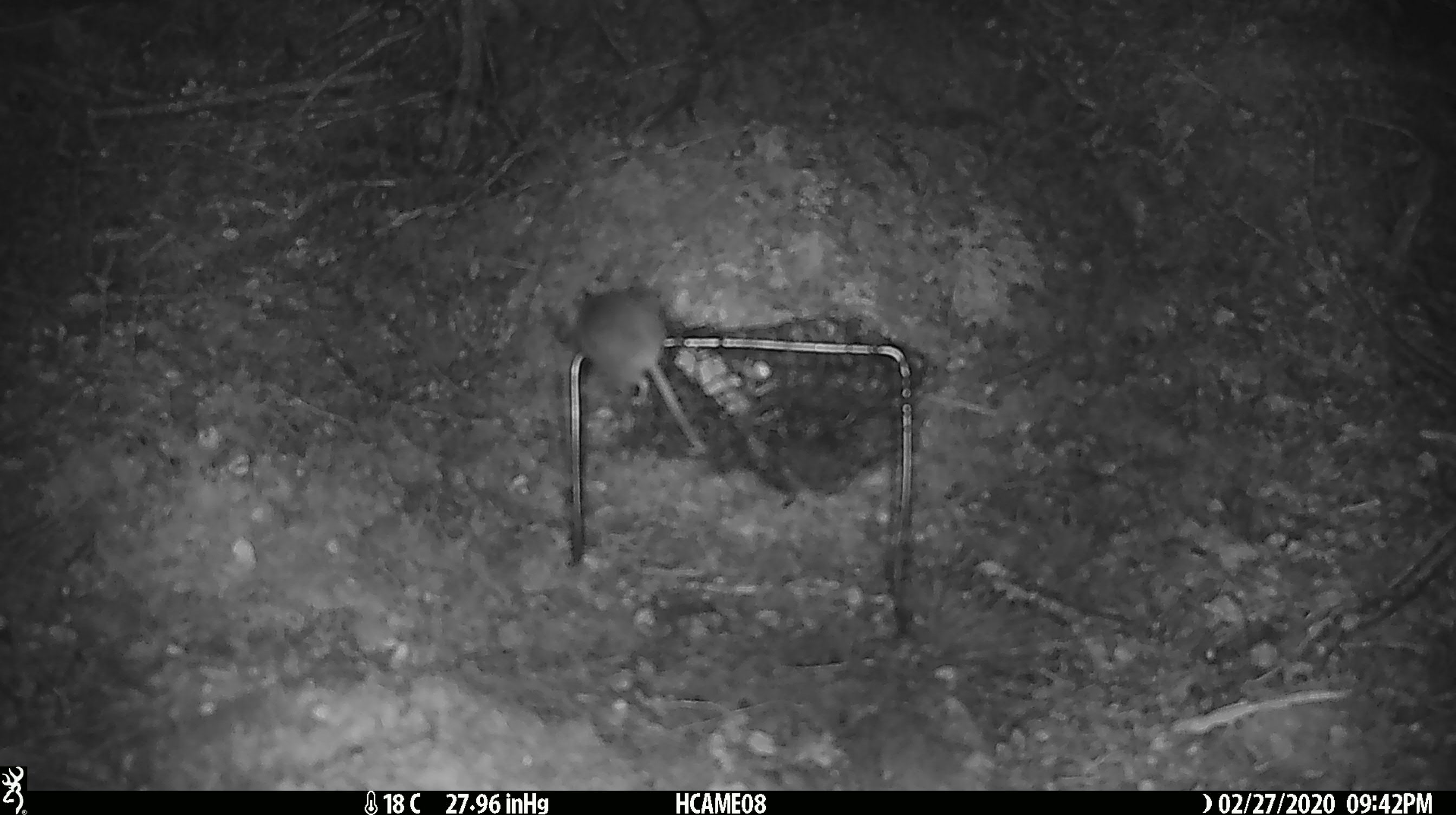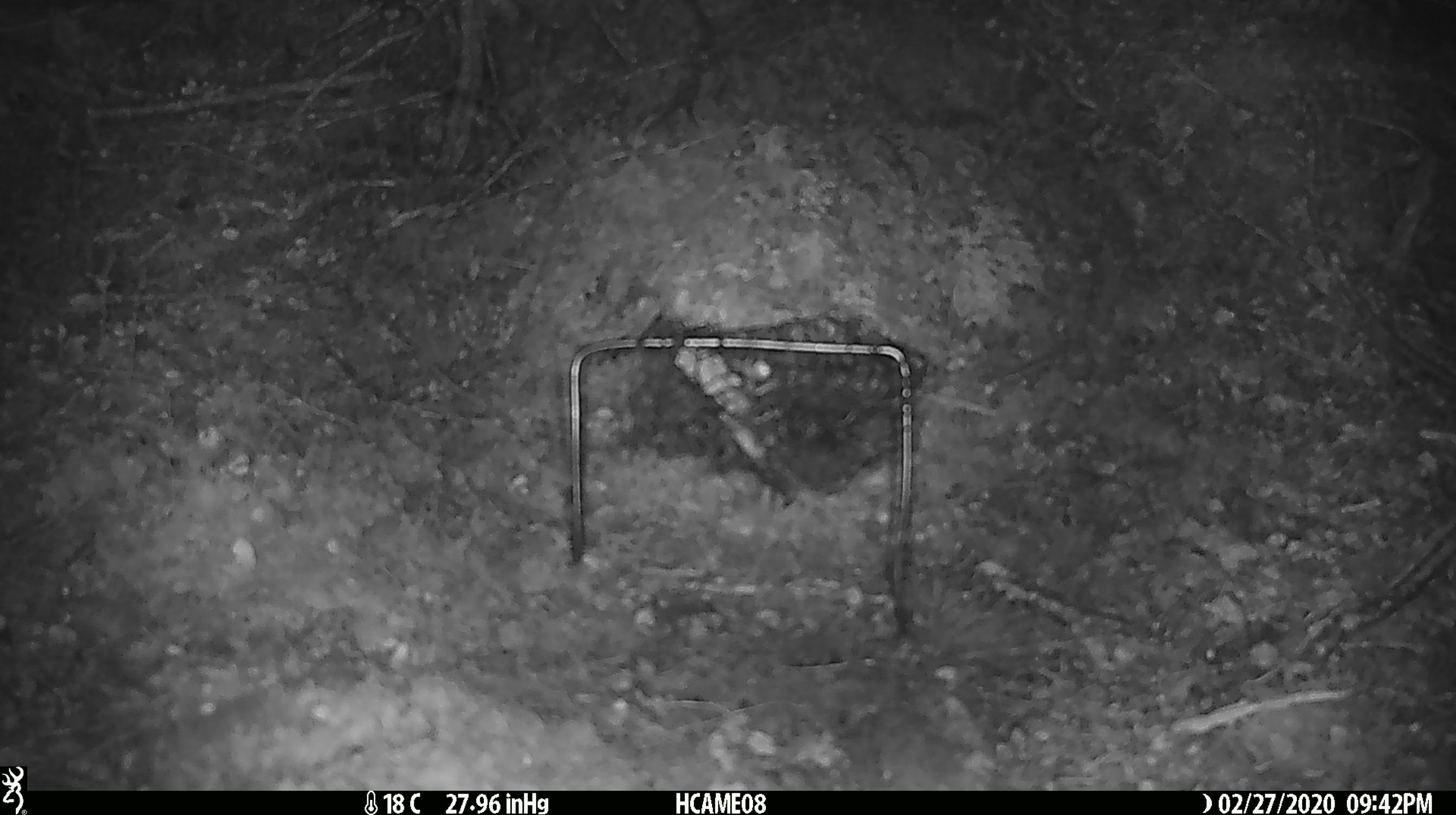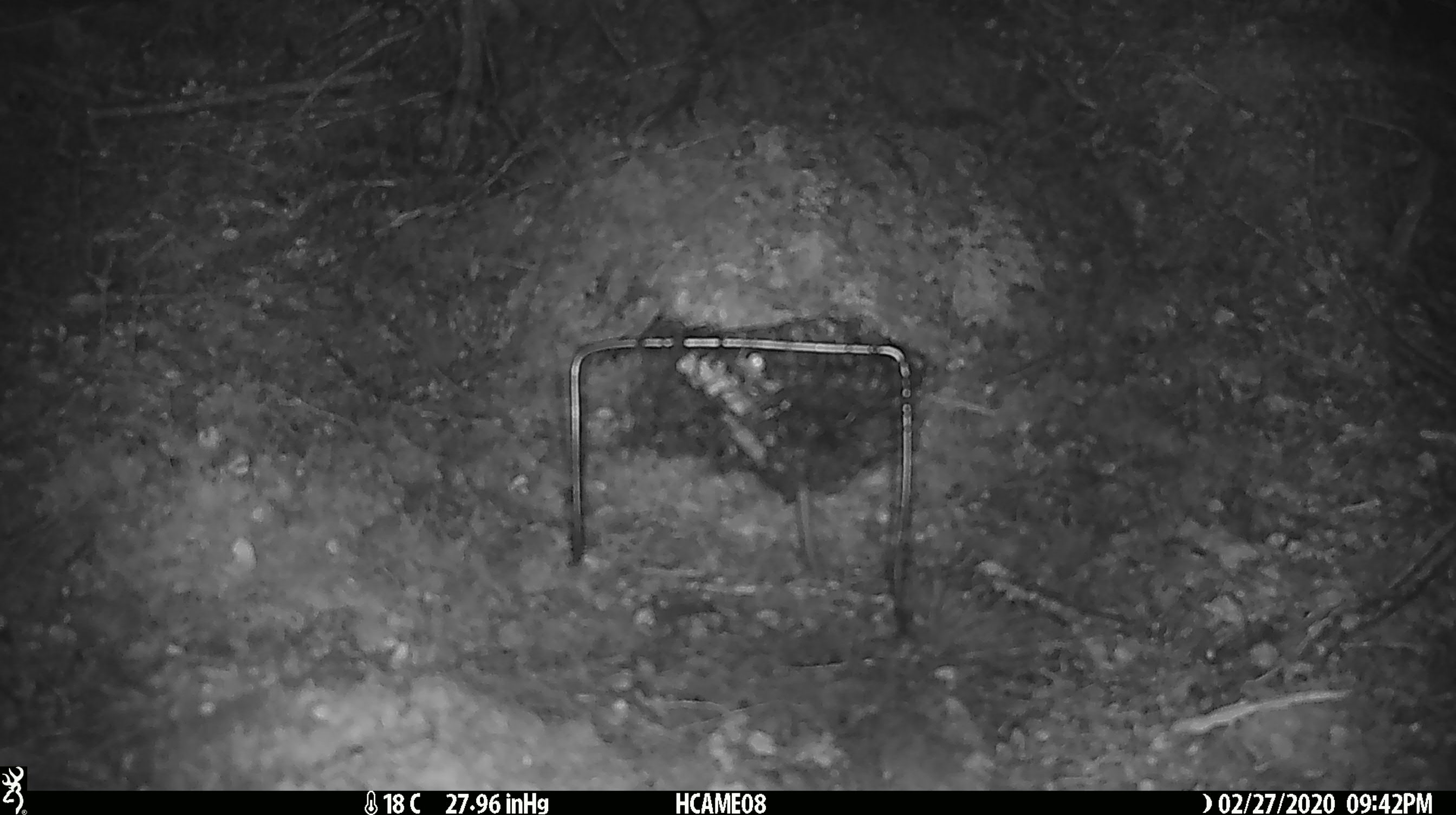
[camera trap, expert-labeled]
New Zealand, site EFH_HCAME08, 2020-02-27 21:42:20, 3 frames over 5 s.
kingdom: Animalia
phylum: Chordata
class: Mammalia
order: Rodentia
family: Muridae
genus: Mus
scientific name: Mus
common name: mouse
Mouse (Mus).